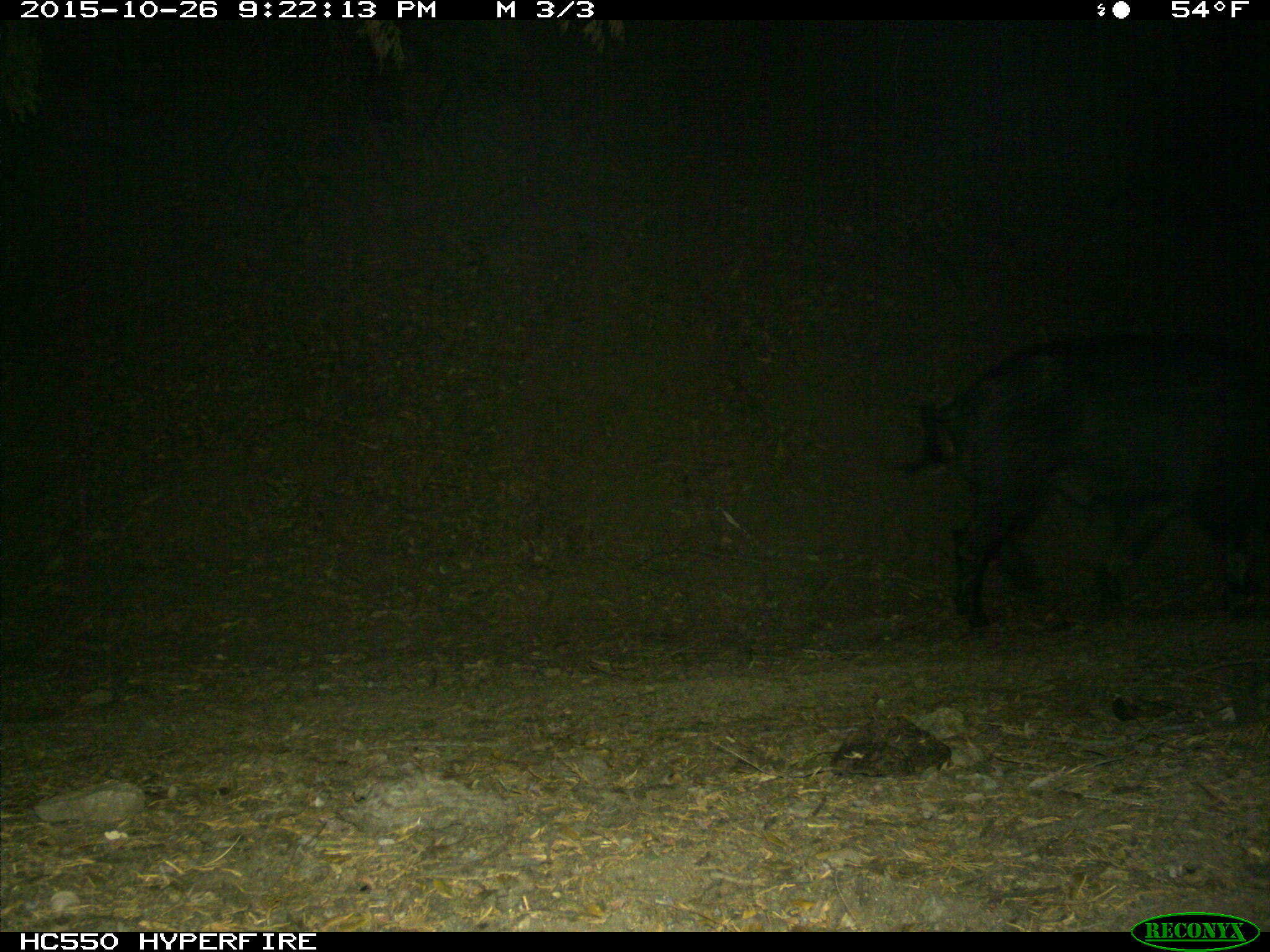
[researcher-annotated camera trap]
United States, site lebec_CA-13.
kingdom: Animalia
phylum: Chordata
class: Mammalia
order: Artiodactyla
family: Suidae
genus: Sus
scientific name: Sus scrofa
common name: wild boar